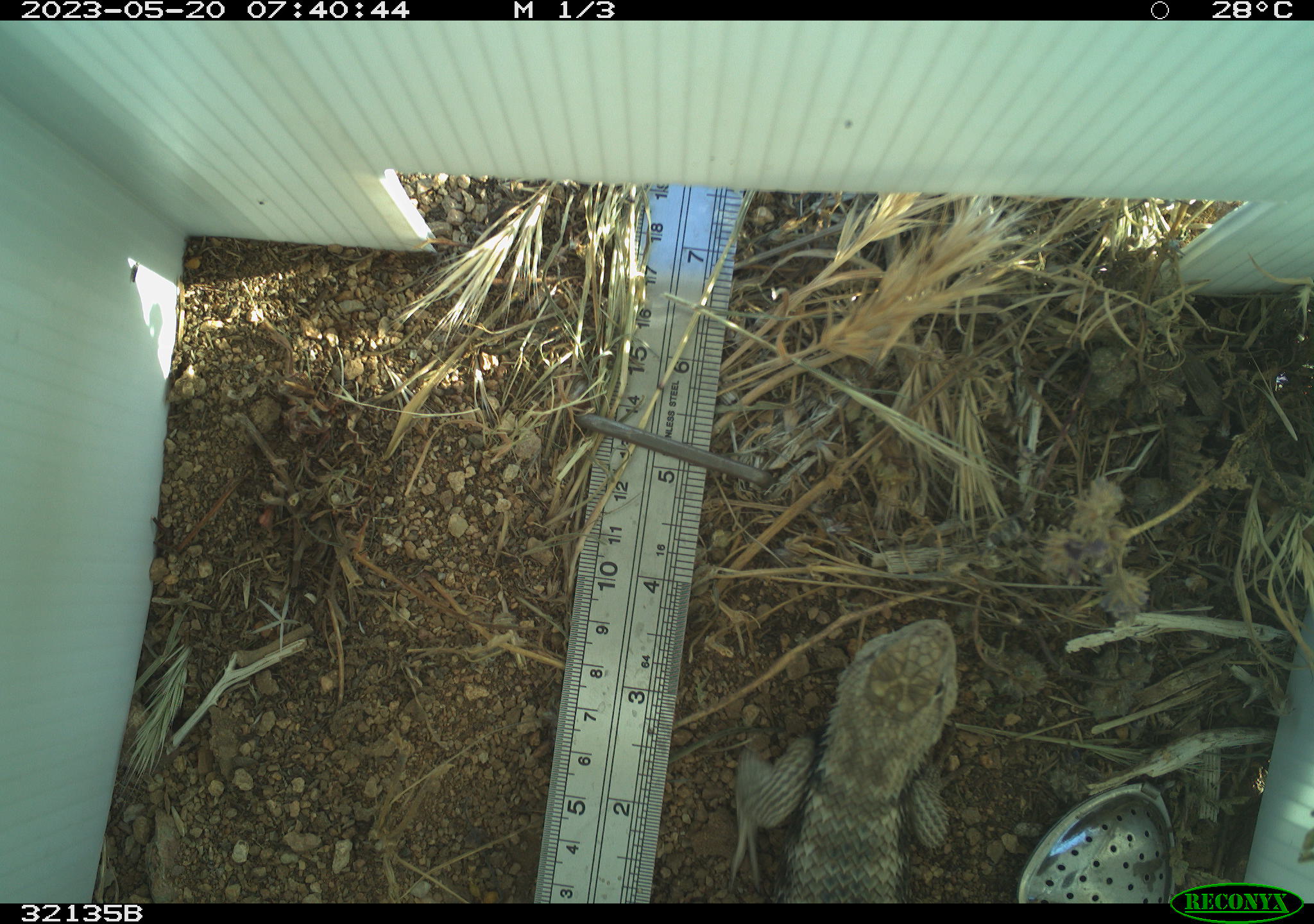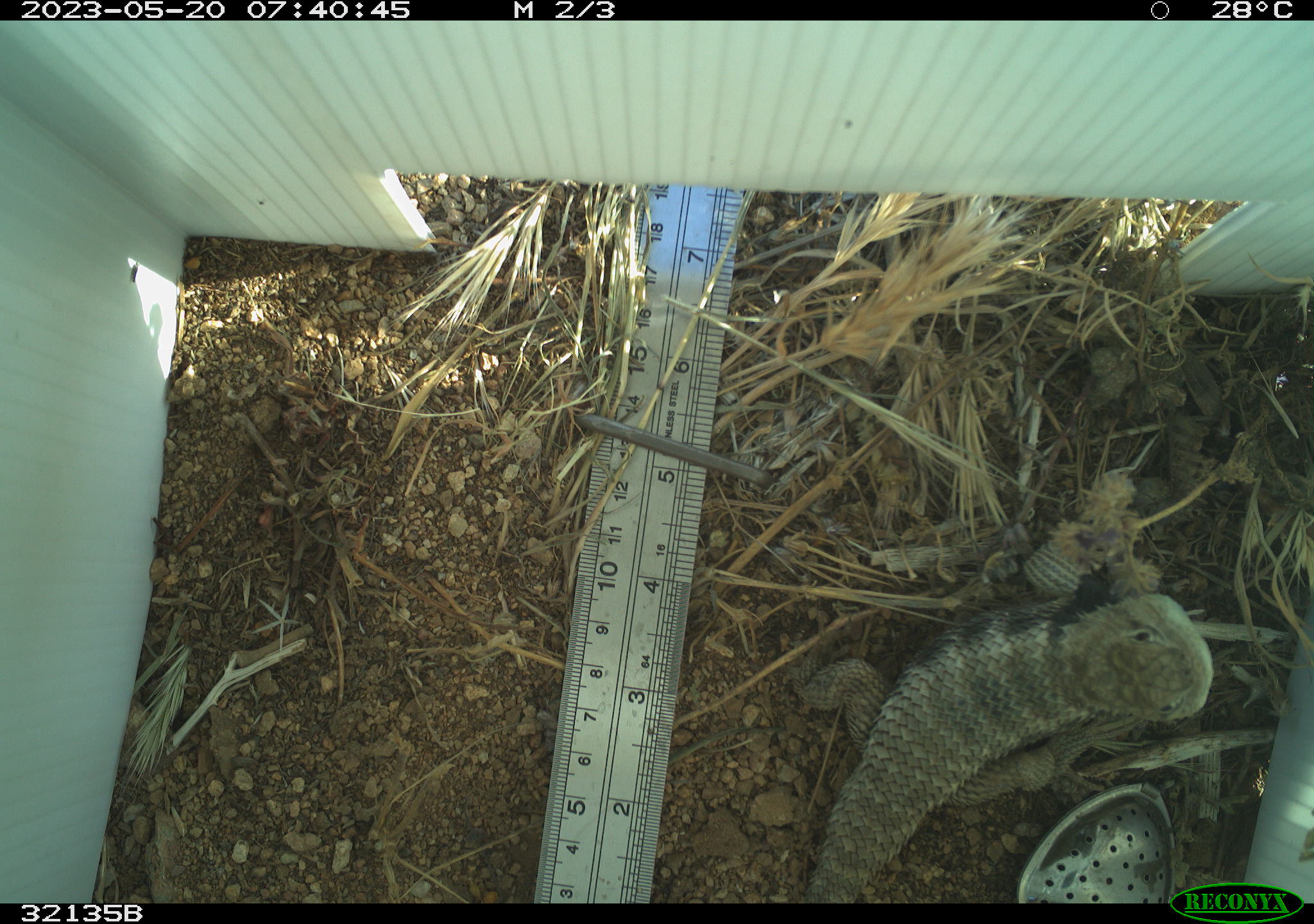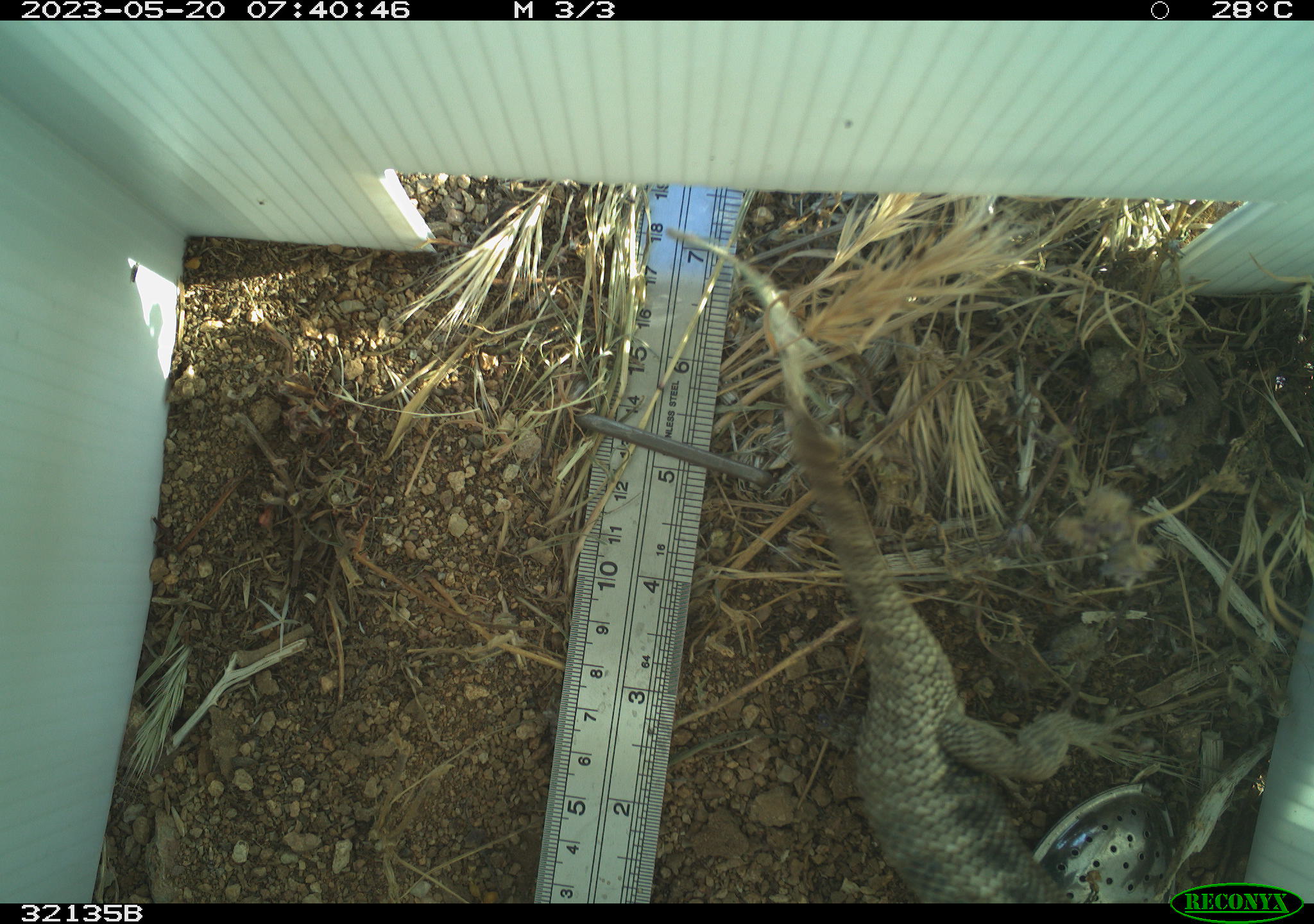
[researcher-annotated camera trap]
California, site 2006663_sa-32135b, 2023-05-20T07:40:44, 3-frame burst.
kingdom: Animalia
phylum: Chordata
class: Reptilia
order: Squamata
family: Phrynosomatidae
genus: Sceloporus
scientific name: Sceloporus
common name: spiny lizards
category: sceloporus species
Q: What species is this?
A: Sceloporus species (spiny lizards) (Sceloporus).